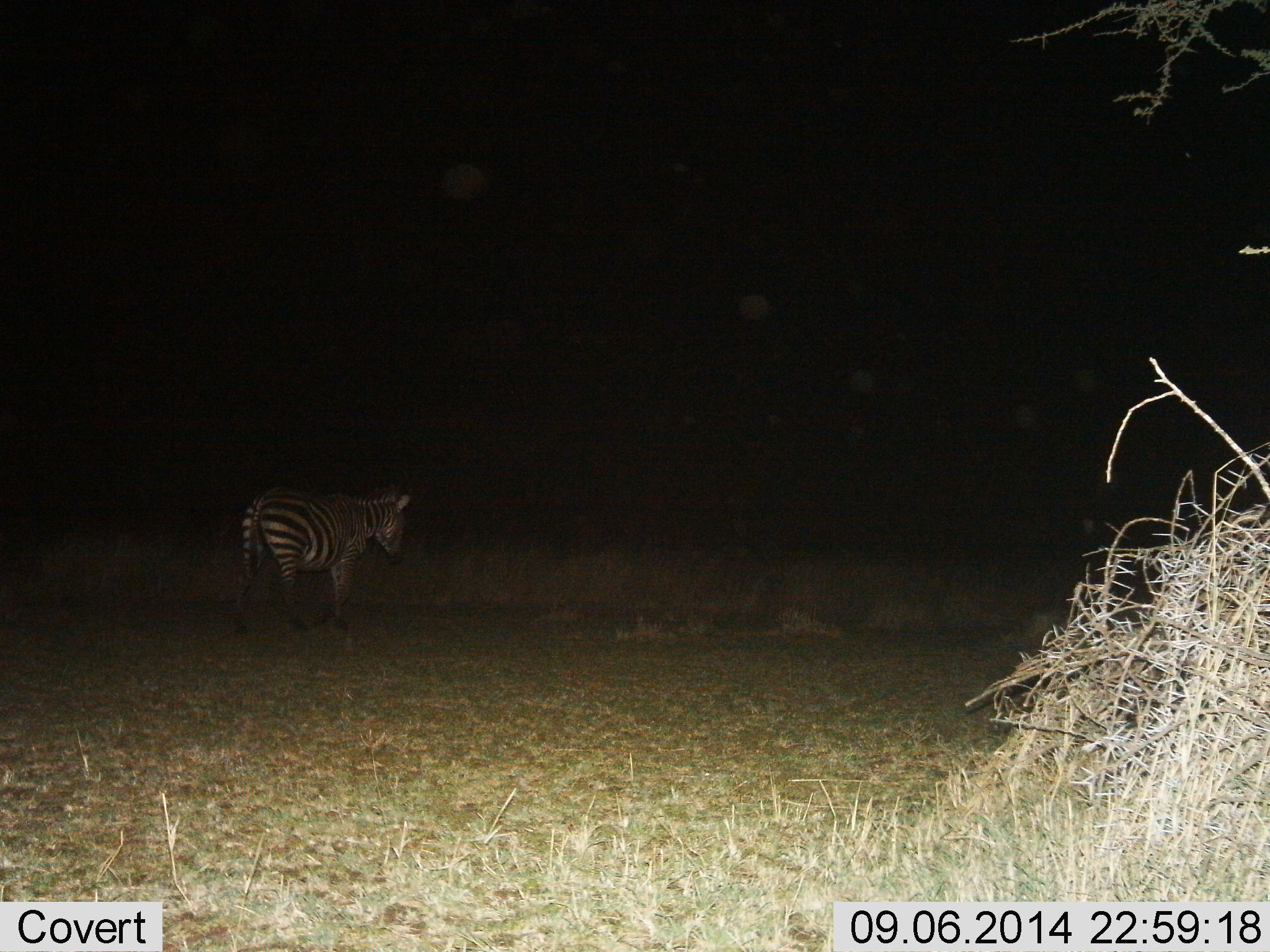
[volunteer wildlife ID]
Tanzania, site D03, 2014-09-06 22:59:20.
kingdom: Animalia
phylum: Chordata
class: Mammalia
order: Perissodactyla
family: Equidae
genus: Equus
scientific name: Equus quagga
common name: plains zebra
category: zebra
Zebra (plains zebra) (Equus quagga), count 1. Behavior (volunteer vote fractions): standing 80%, resting 0%, moving 30%, interacting 0%. Young present (vote fraction): 0%. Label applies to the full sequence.